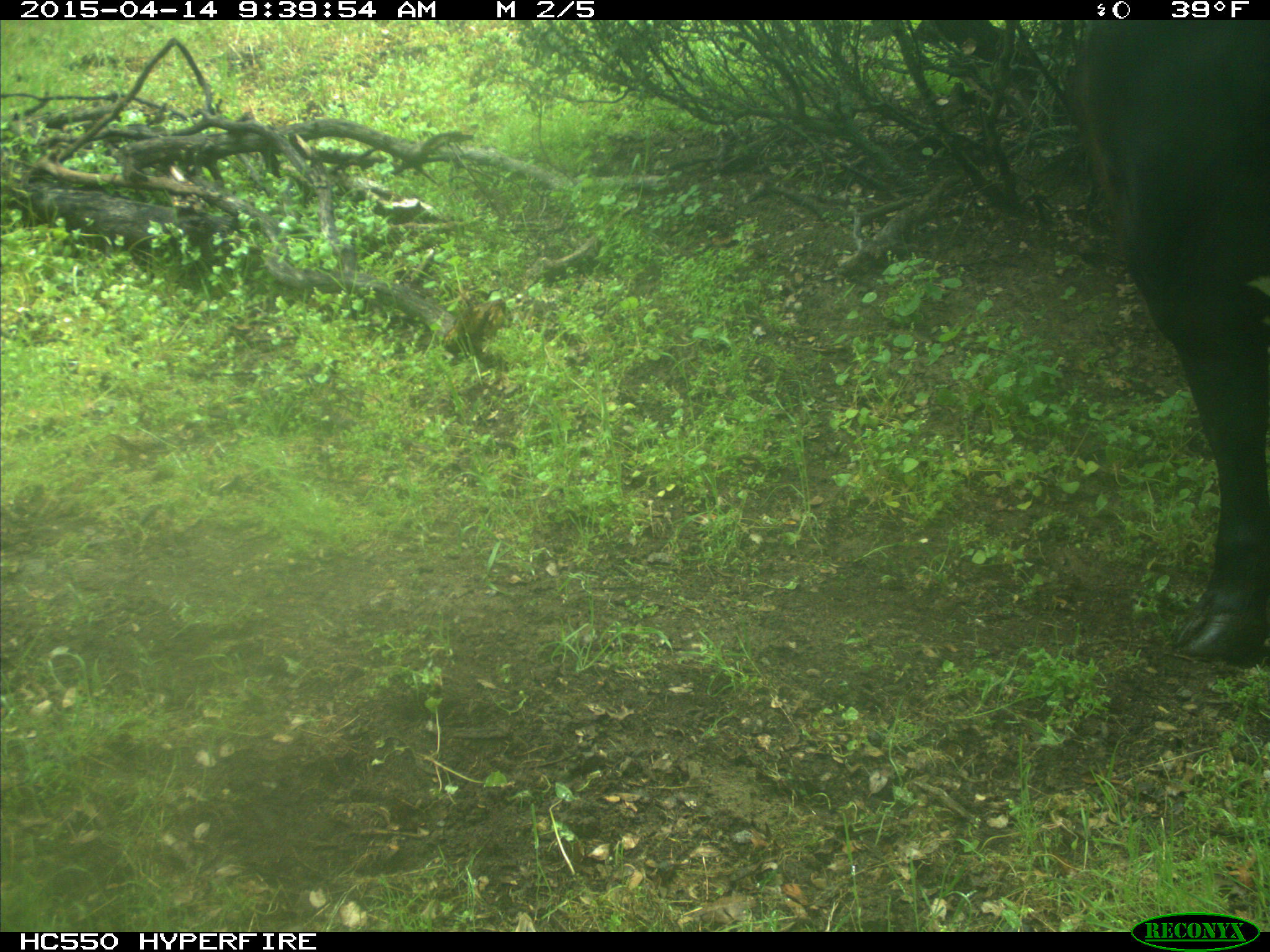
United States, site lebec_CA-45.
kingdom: Animalia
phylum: Chordata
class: Mammalia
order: Artiodactyla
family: Bovidae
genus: Bos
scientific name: Bos taurus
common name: domestic cow